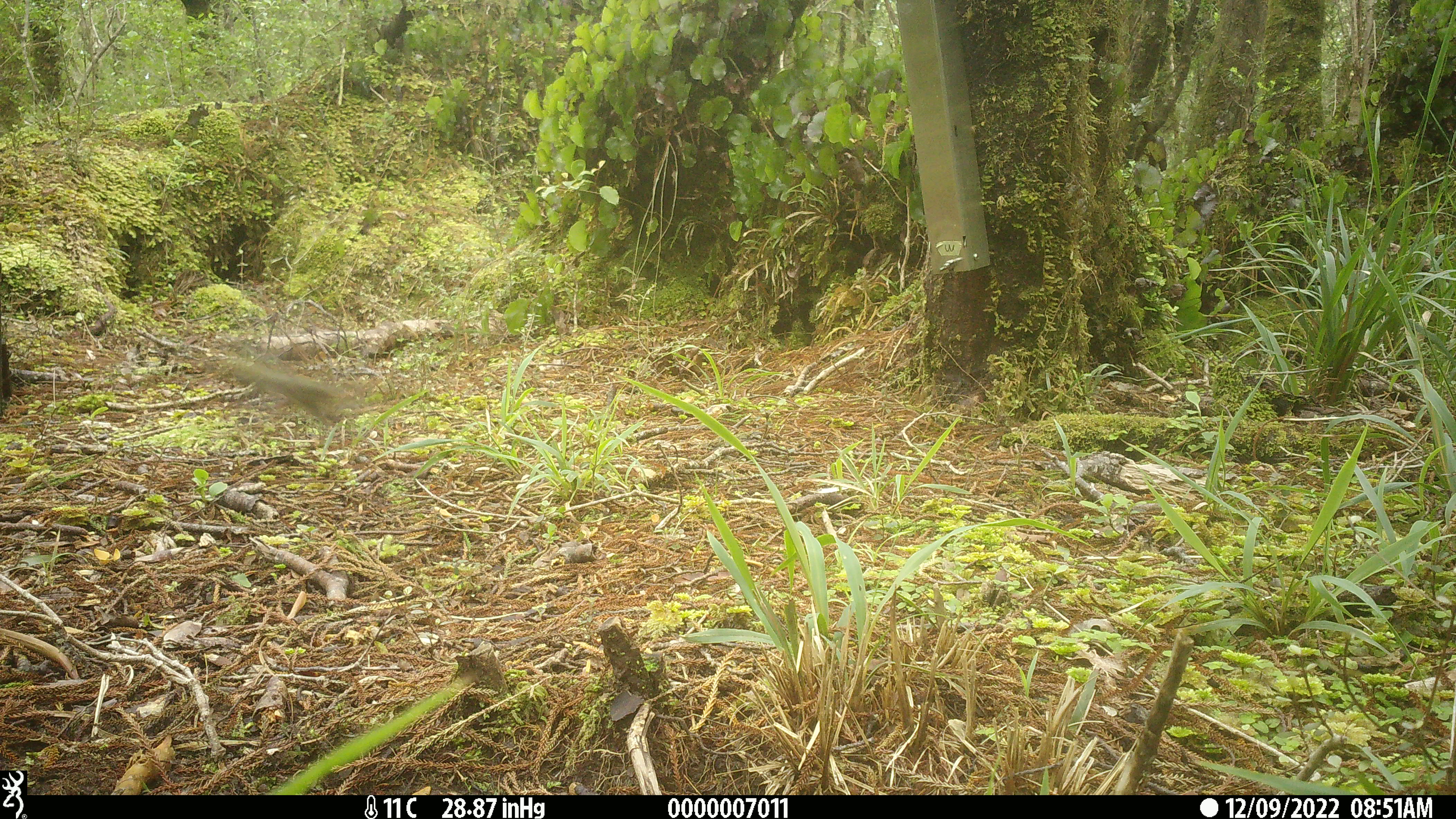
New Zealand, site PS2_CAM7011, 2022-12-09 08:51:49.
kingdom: Animalia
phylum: Chordata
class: Aves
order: Passeriformes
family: Meliphagidae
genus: Anthornis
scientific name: Anthornis melanura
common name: new zealand bellbird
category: bellbird